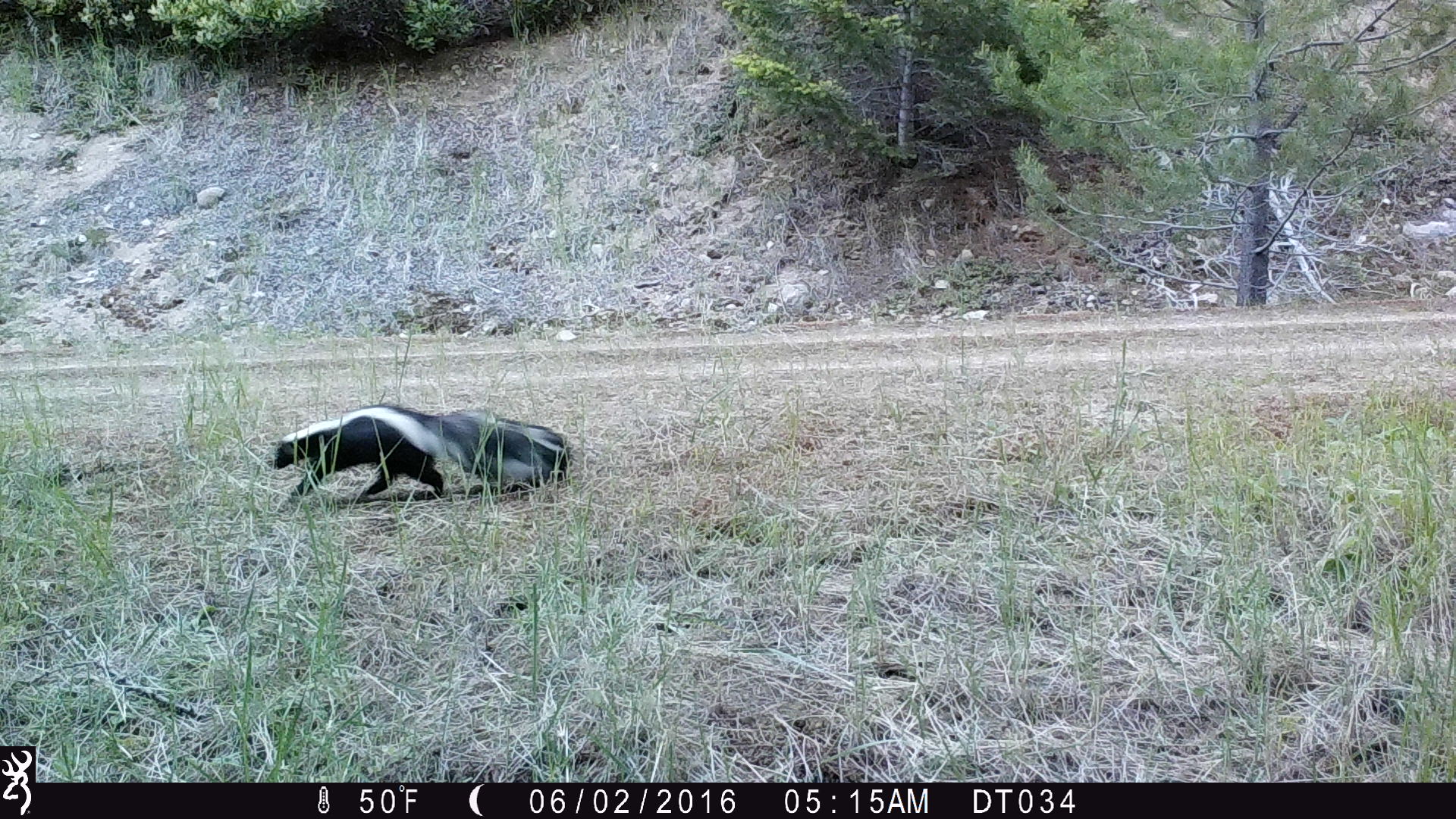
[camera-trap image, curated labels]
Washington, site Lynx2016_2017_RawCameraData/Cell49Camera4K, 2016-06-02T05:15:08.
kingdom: Animalia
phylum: Chordata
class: Mammalia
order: Carnivora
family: Mephitidae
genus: Mephitis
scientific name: Mephitis mephitis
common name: striped skunk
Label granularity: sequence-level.